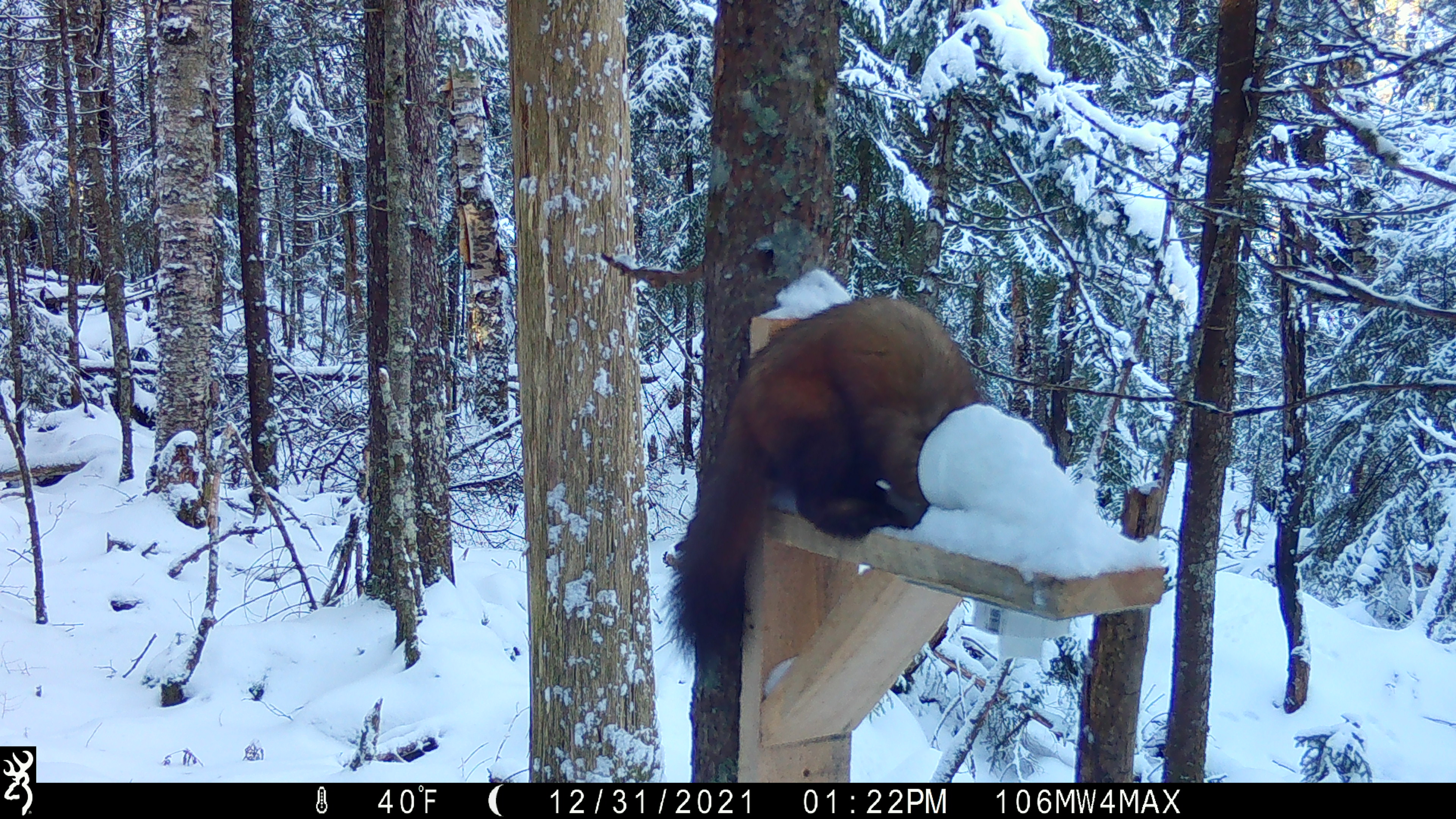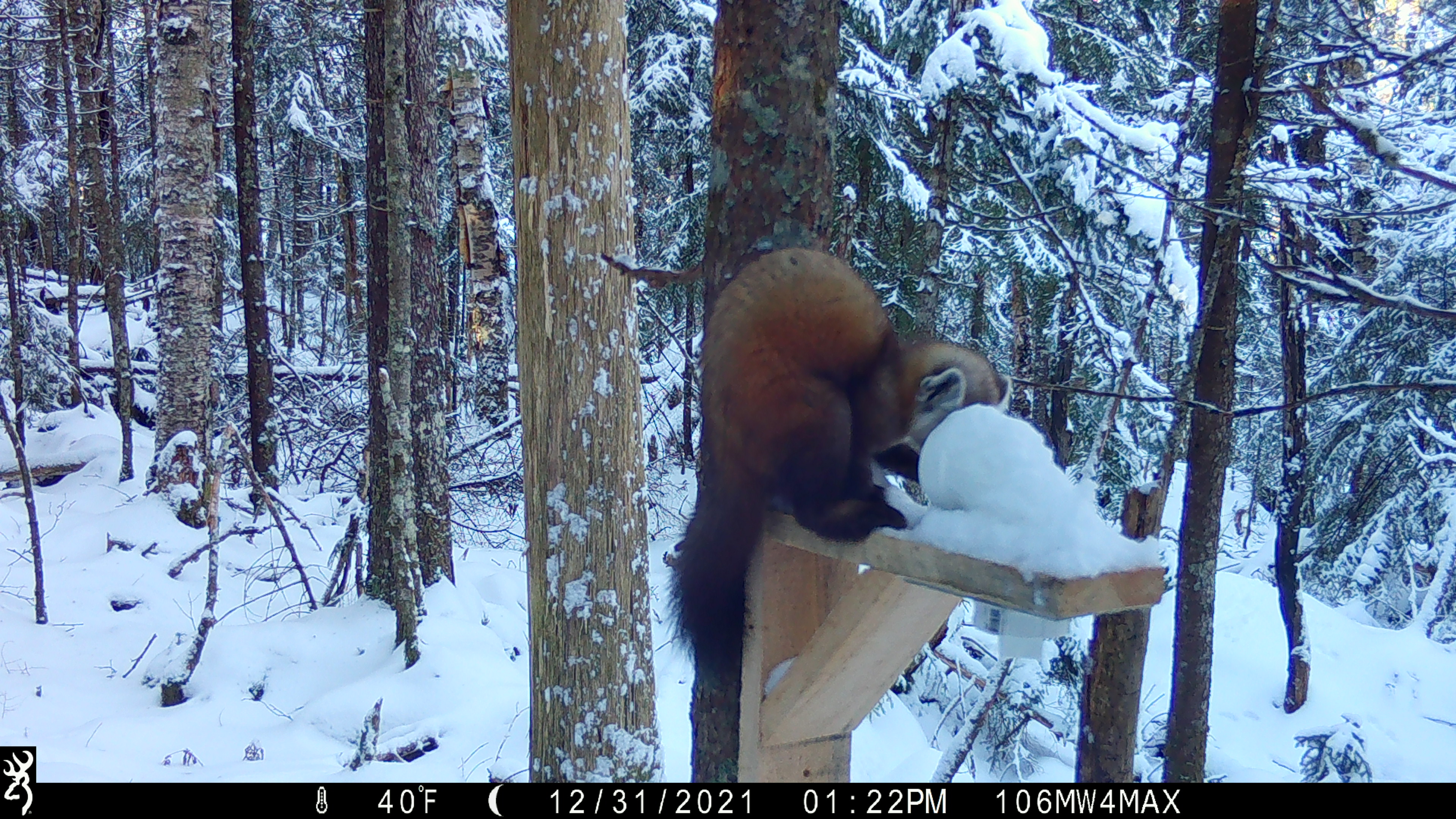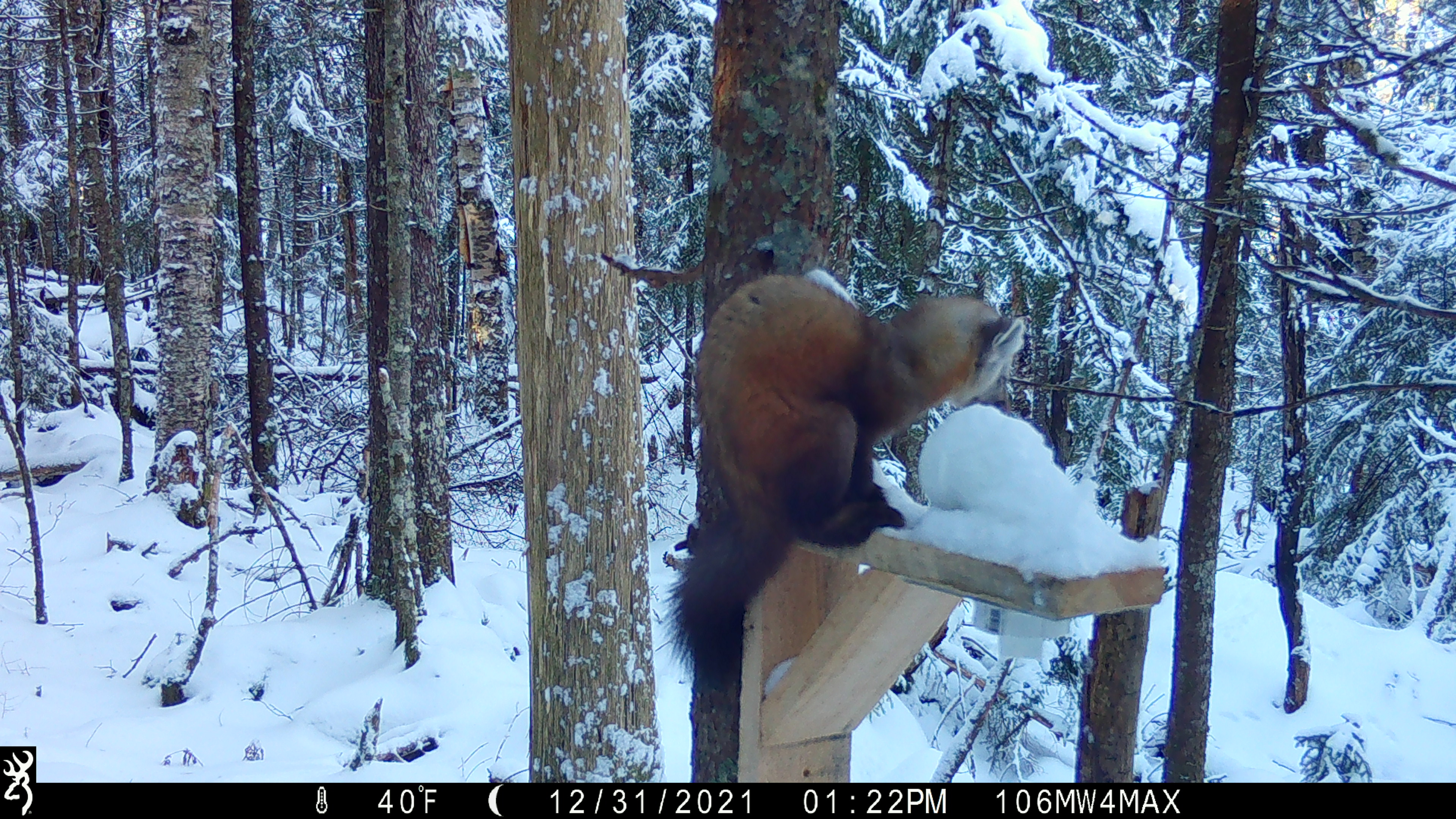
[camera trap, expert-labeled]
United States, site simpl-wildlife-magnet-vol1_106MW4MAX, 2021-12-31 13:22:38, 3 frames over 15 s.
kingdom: Animalia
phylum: Chordata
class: Mammalia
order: Carnivora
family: Mustelidae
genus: Martes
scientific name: Martes americana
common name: american marten